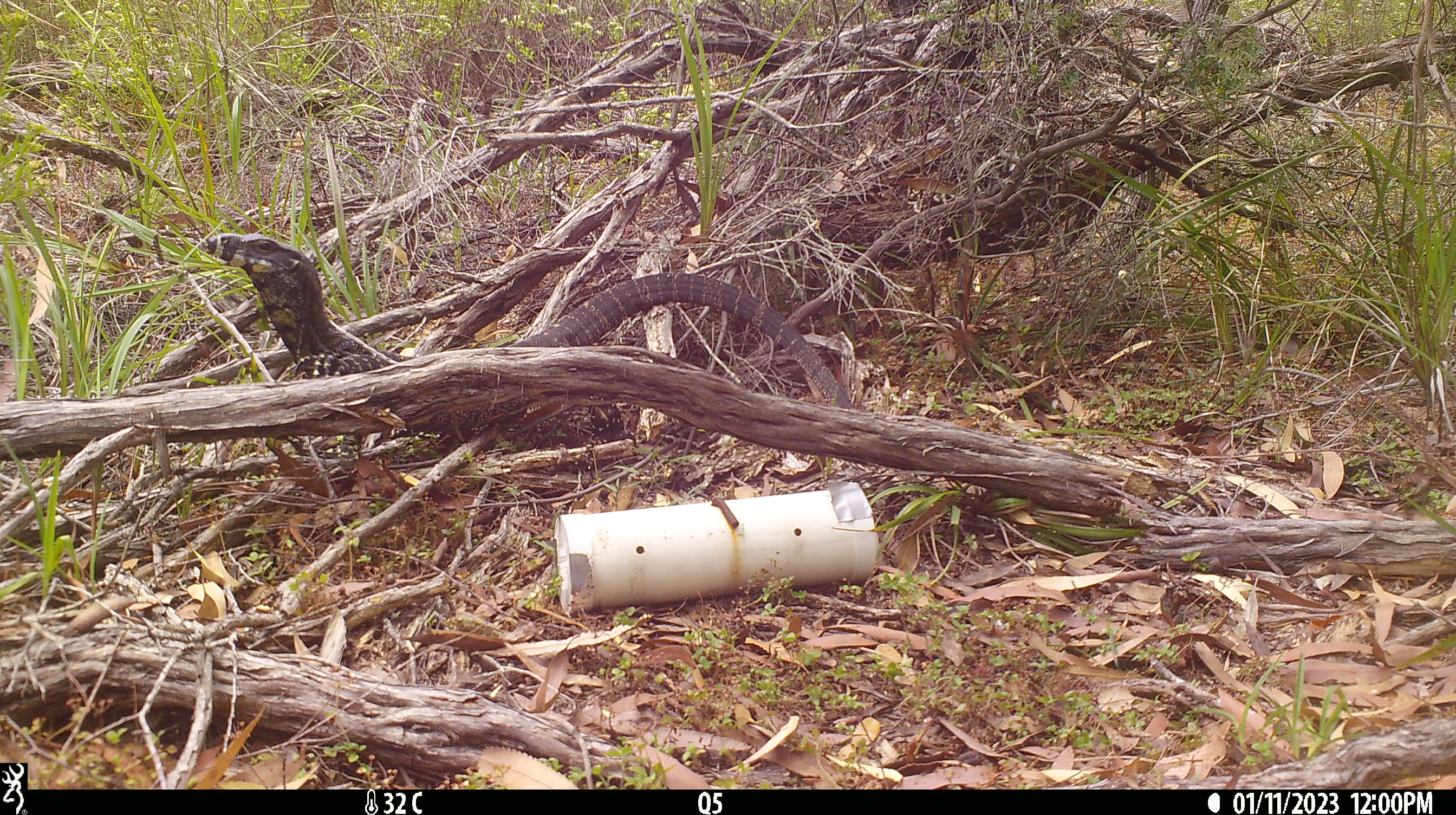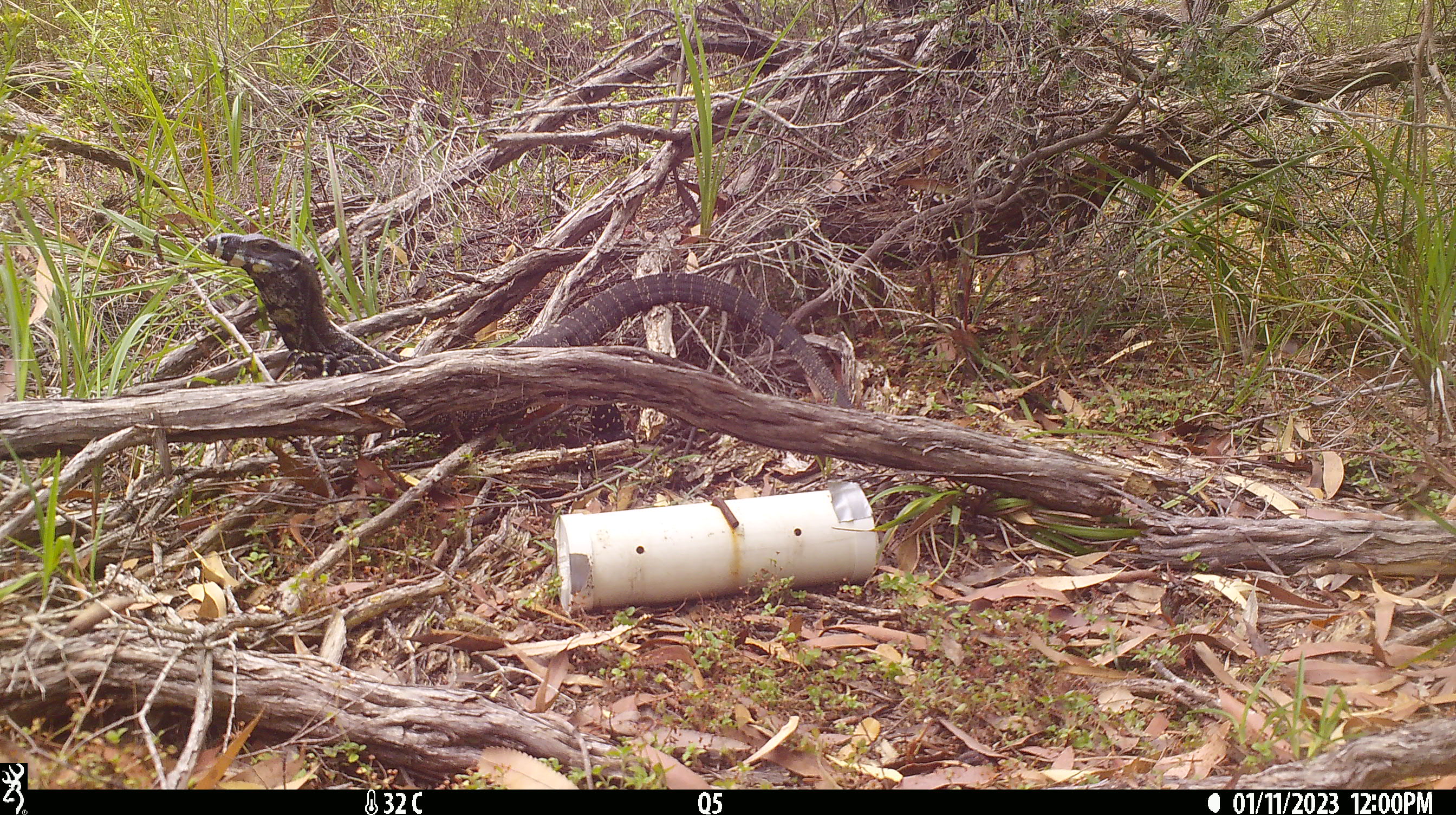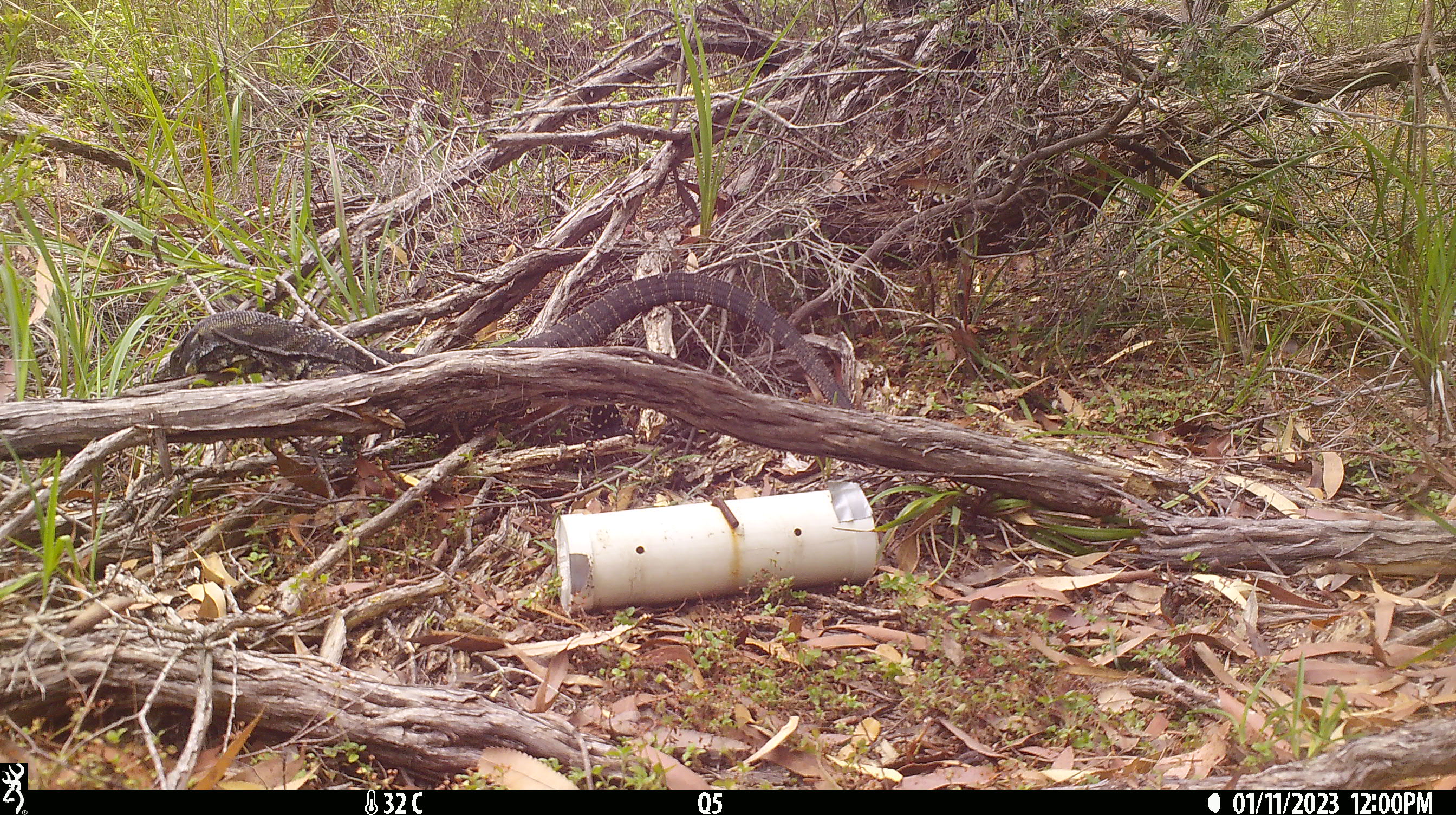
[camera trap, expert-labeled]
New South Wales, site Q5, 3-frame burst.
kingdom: Animalia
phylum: Chordata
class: Reptilia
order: Squamata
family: Varanidae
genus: Varanus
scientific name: Varanus varius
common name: lace monitor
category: goanna